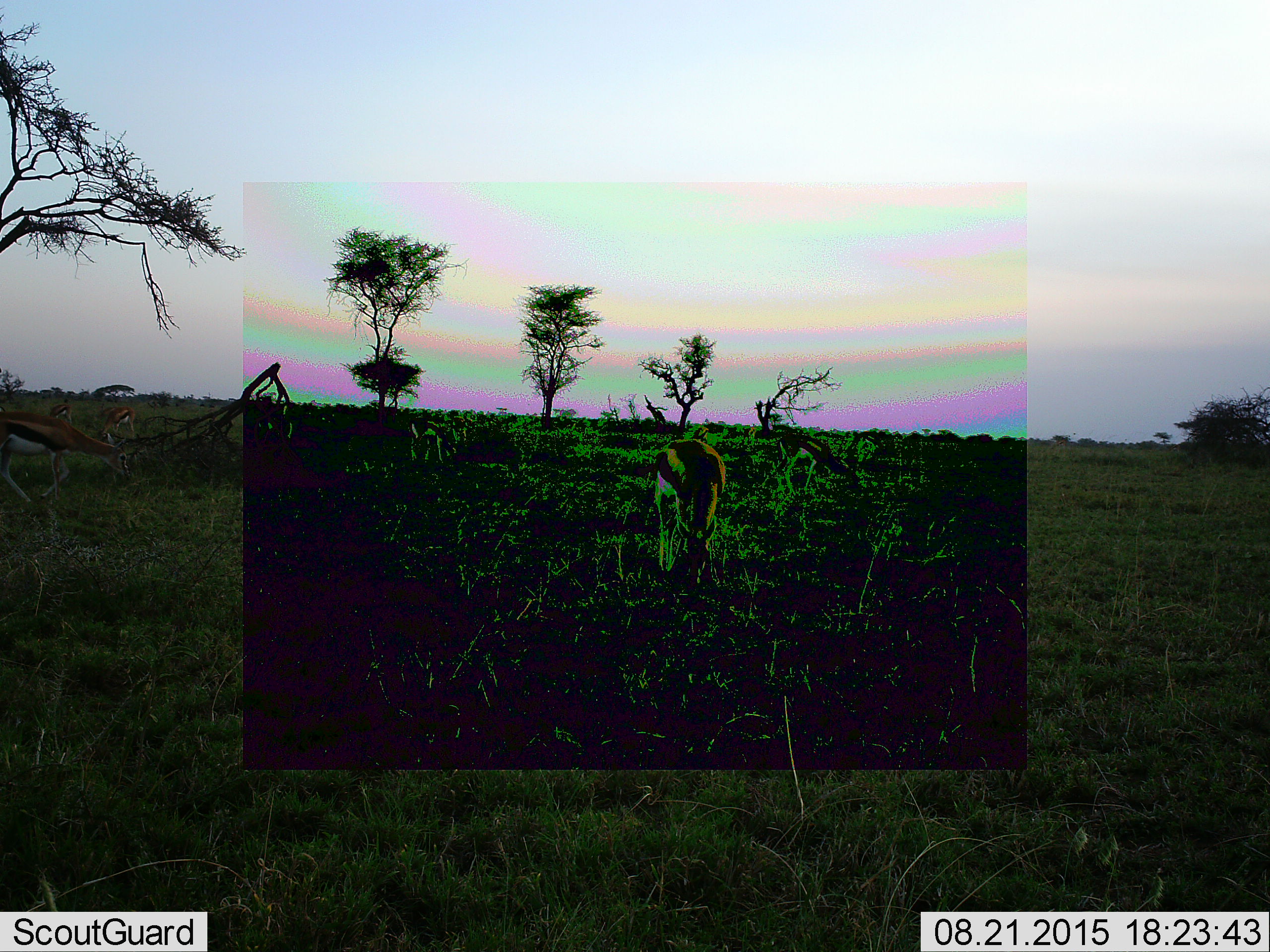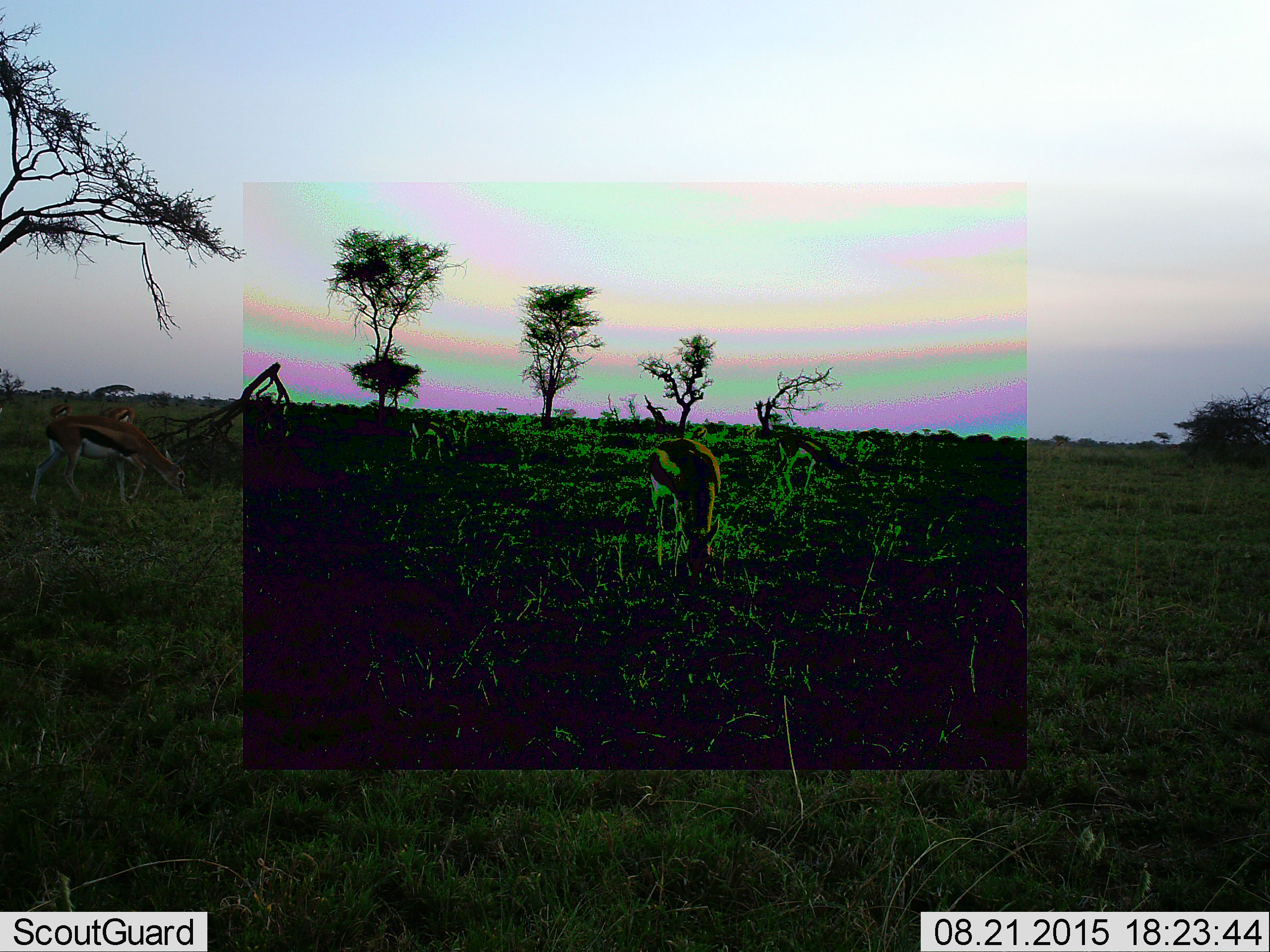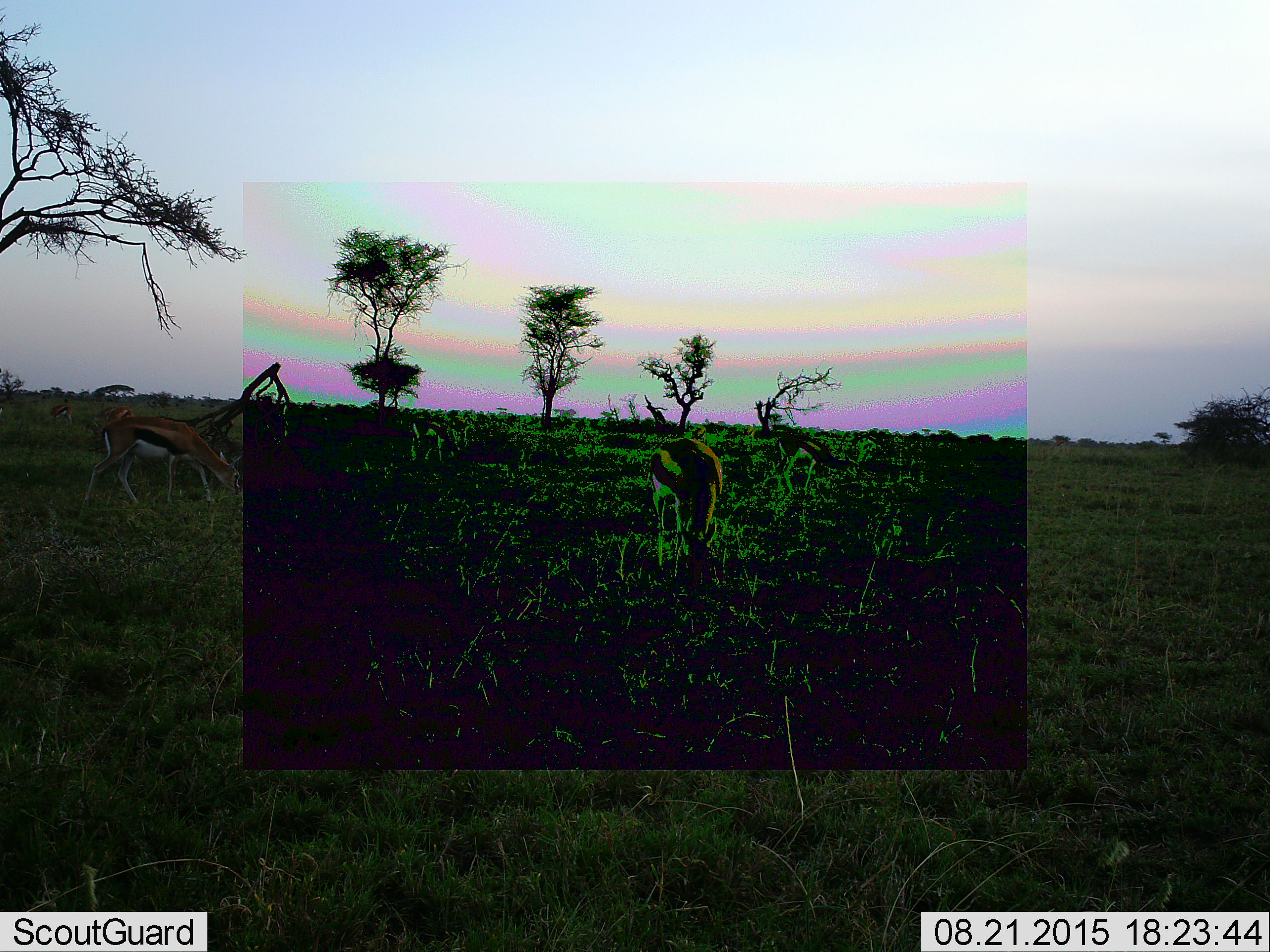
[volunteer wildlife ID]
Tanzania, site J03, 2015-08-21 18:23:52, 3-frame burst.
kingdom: Animalia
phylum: Chordata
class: Mammalia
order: Artiodactyla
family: Bovidae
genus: Eudorcas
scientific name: Eudorcas thomsonii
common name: thomson's gazelle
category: gazellethomsons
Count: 5.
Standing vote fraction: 17%.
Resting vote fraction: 0%.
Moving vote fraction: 67%.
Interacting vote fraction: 0%.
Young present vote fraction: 0%.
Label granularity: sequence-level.